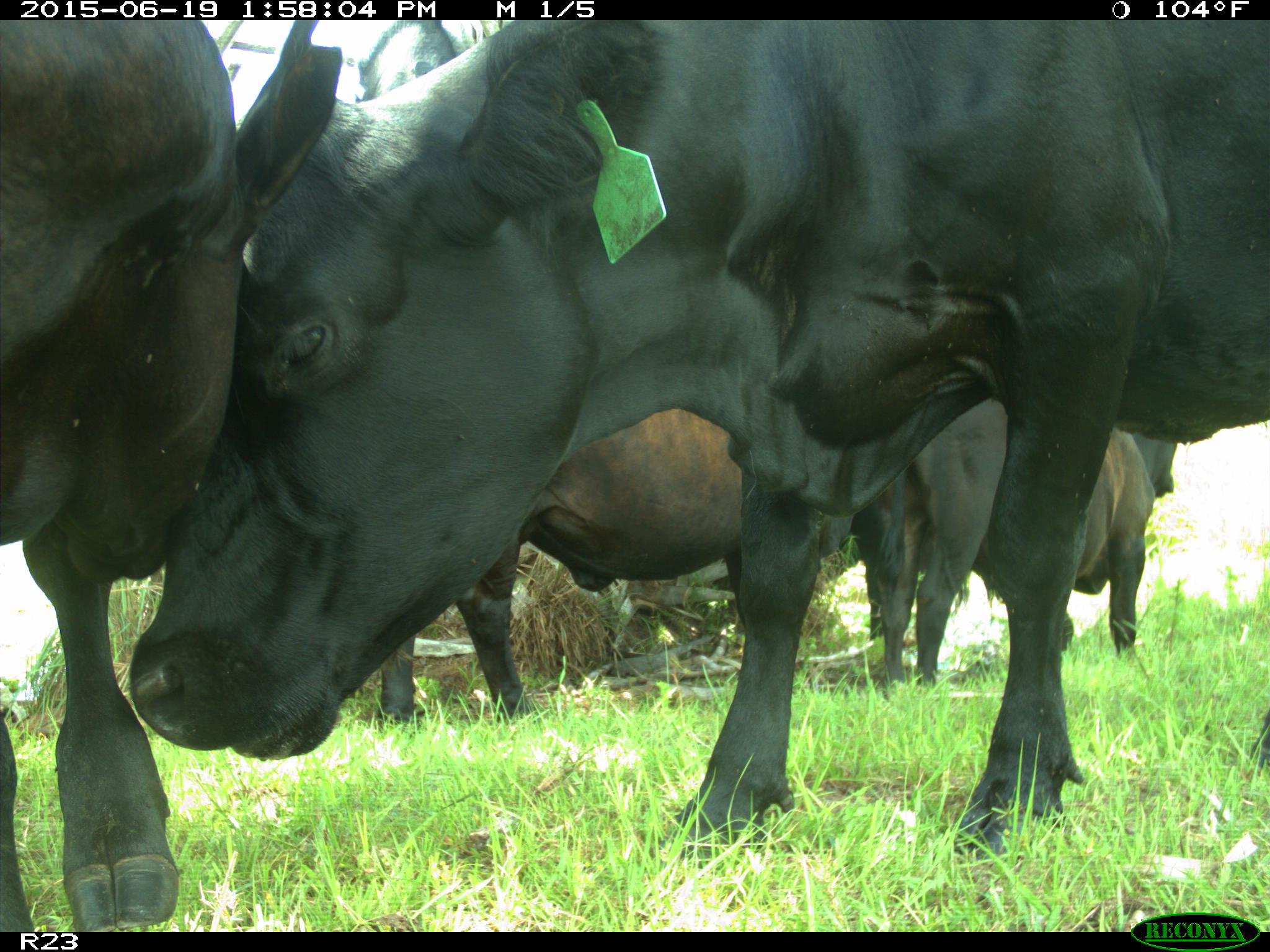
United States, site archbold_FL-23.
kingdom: Animalia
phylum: Chordata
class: Aves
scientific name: Aves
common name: birds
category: unidentified bird